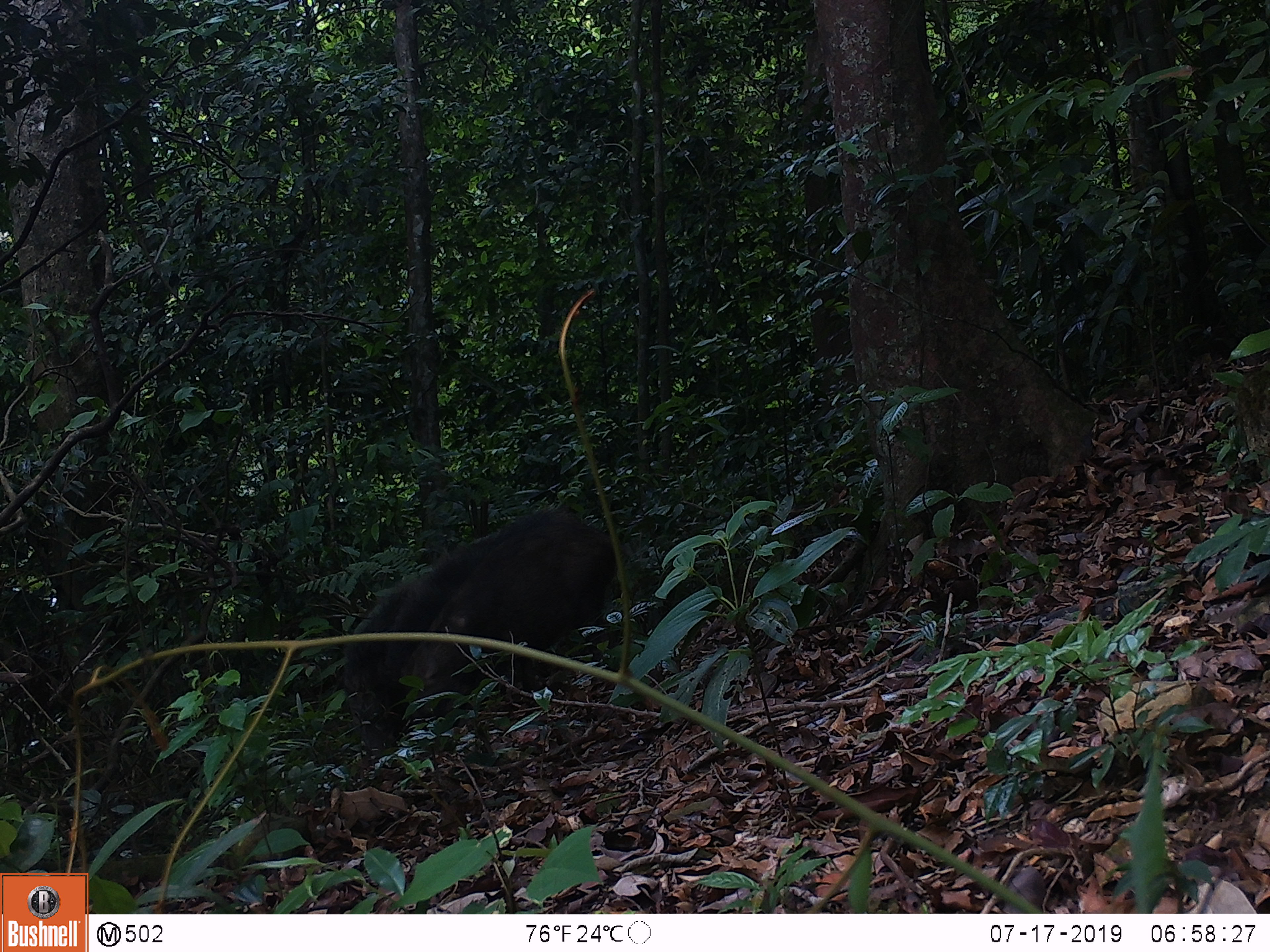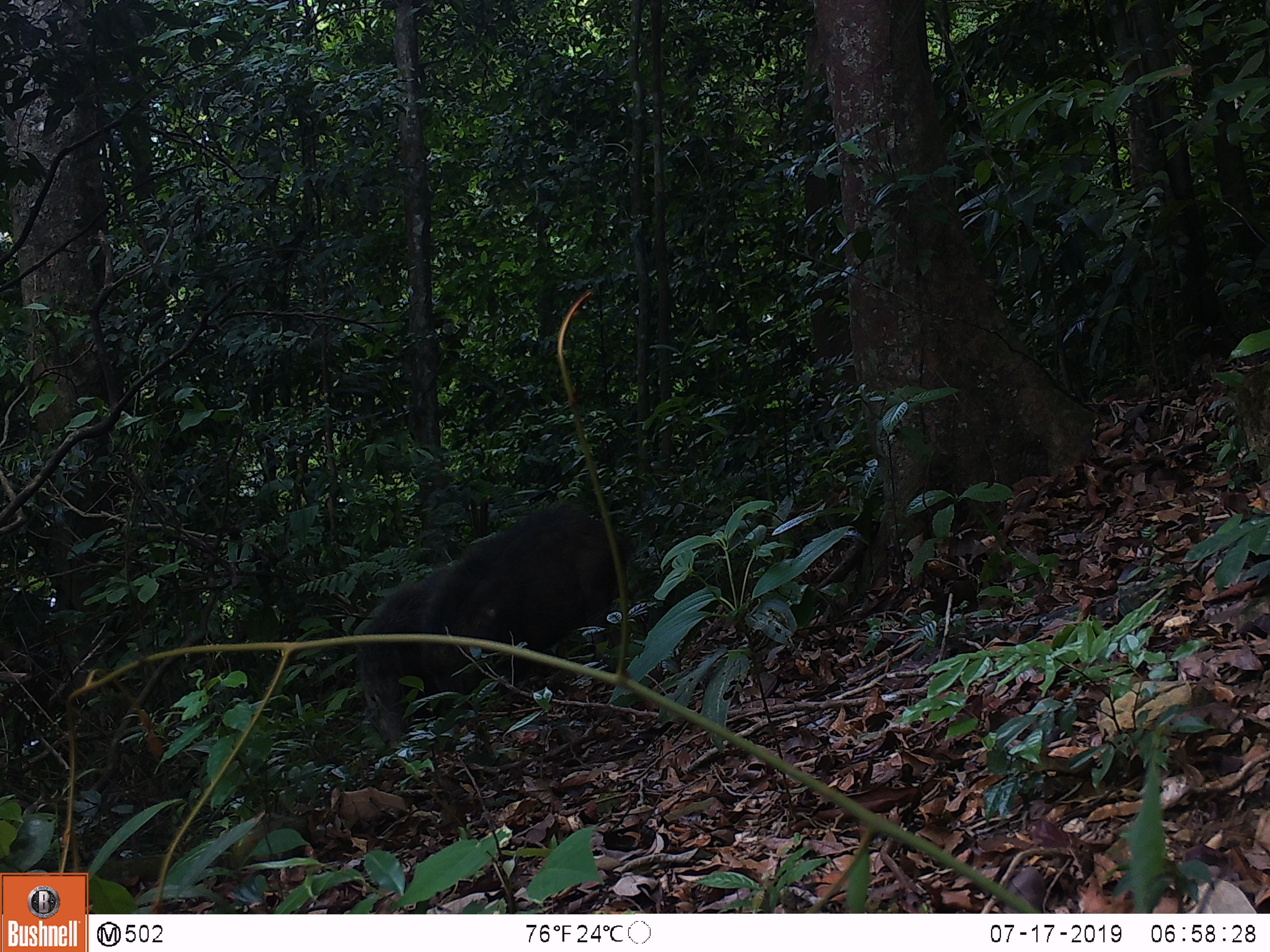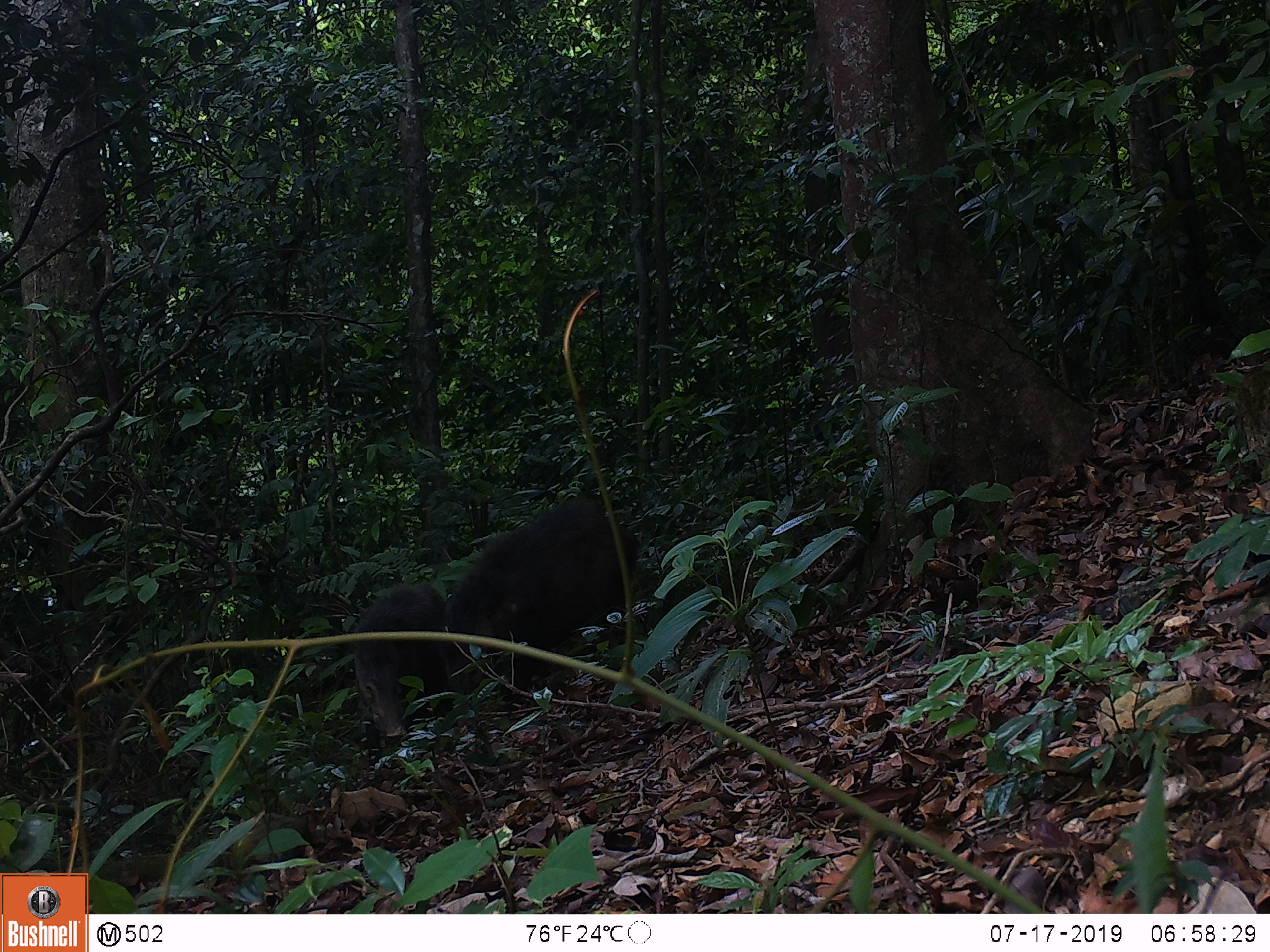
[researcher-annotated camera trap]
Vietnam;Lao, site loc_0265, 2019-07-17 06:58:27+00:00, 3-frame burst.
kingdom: Animalia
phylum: Chordata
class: Mammalia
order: Artiodactyla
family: Suidae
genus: Sus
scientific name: Sus scrofa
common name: eurasian wild pig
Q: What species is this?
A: Eurasian wild pig (Sus scrofa).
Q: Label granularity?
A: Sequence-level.